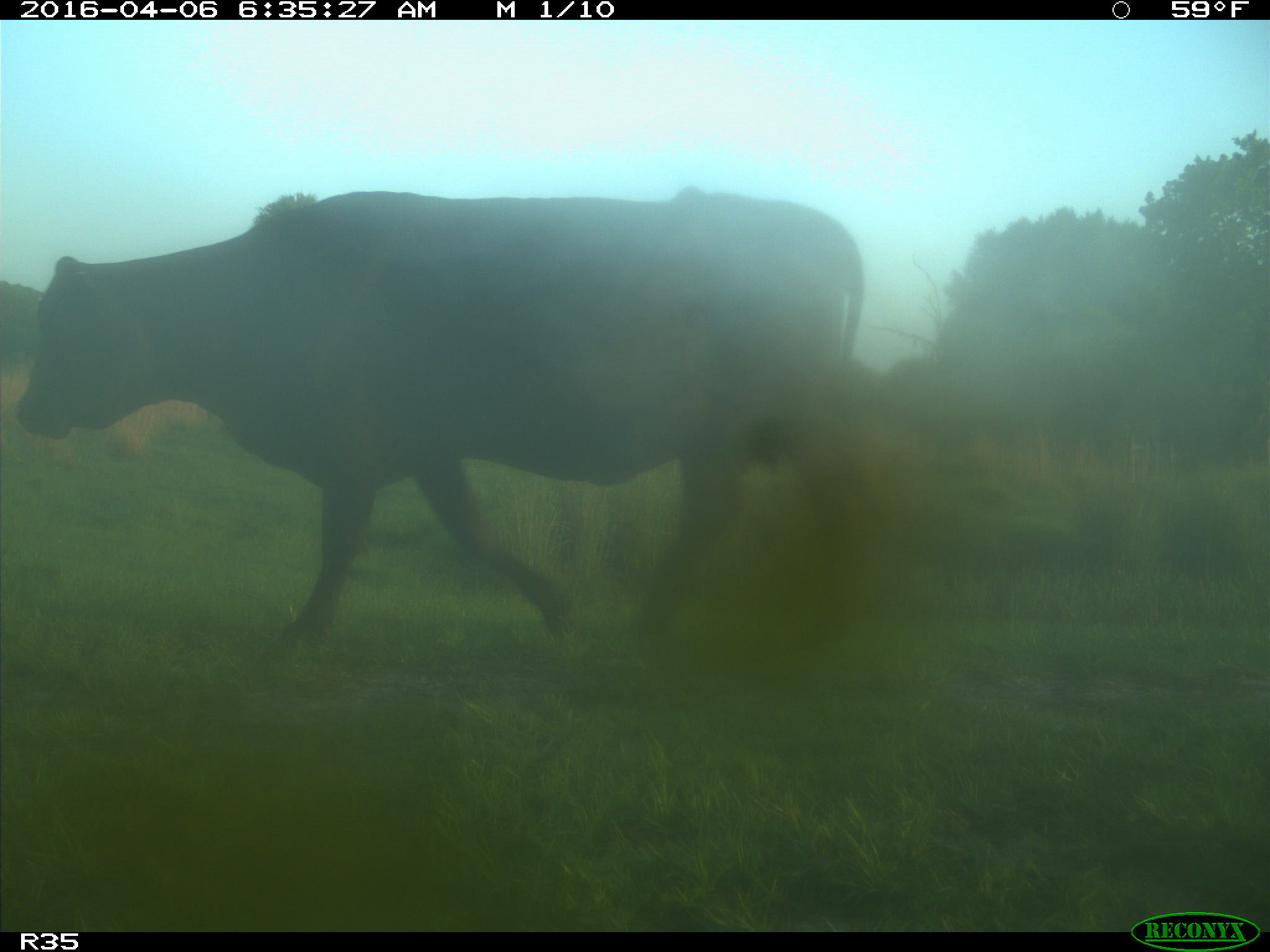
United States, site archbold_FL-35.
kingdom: Animalia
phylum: Chordata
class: Mammalia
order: Artiodactyla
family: Bovidae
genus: Bos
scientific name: Bos taurus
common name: domestic cow